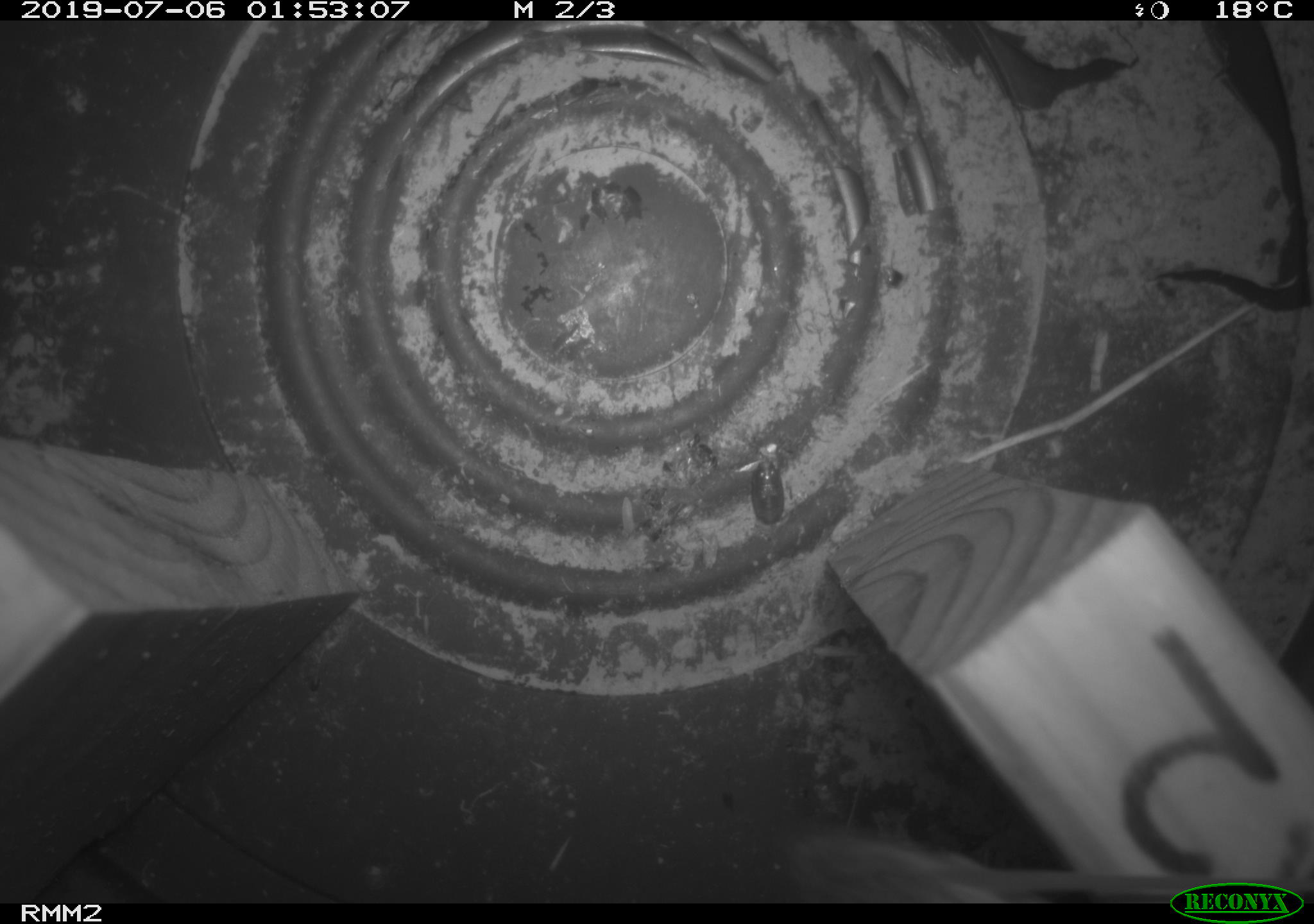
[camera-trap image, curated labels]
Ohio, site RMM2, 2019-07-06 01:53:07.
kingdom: Animalia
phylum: Chordata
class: Mammalia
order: Rodentia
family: Zapodidae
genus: Napaeozapus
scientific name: Napaeozapus insignis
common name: woodland jumping mouse